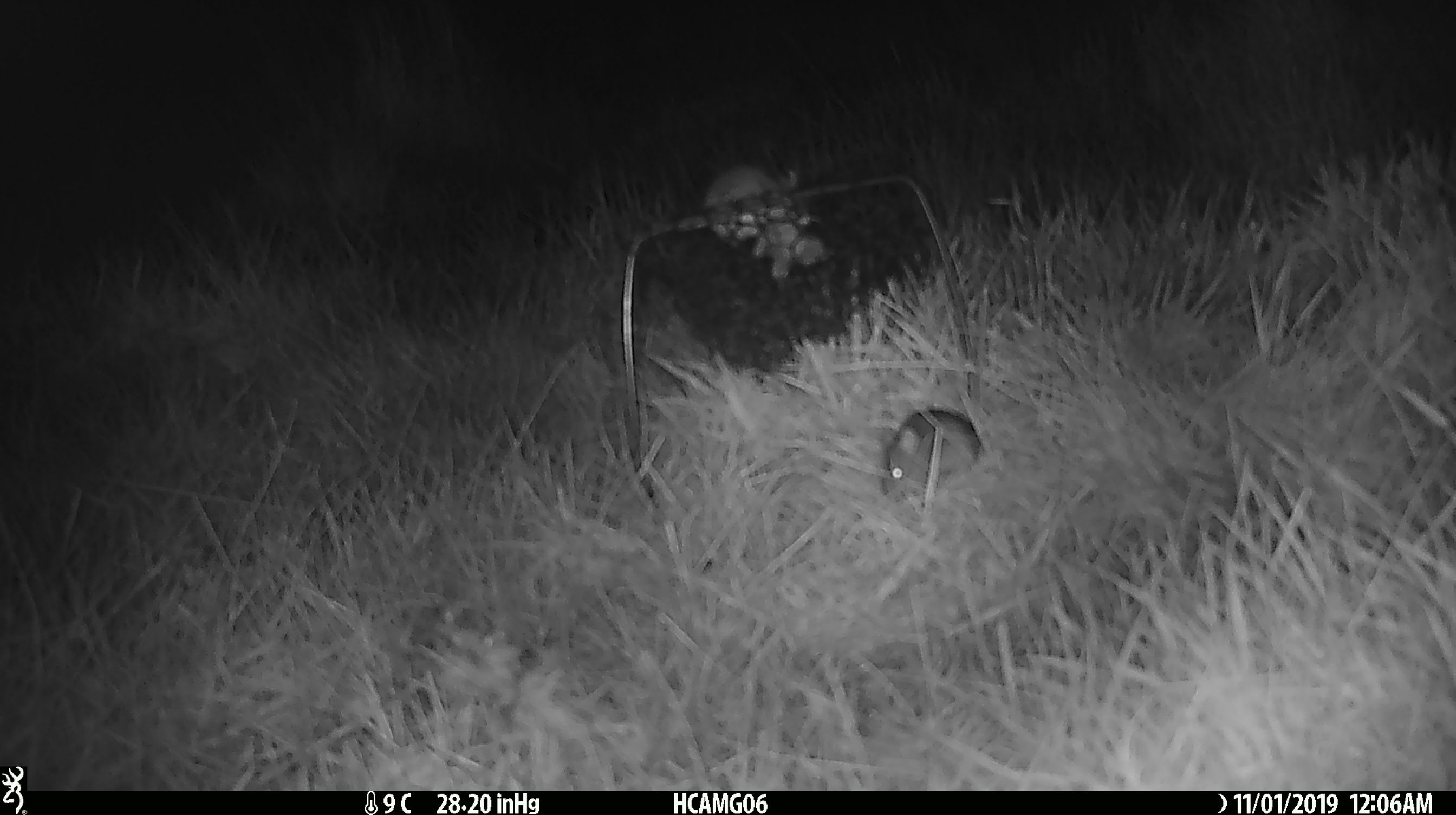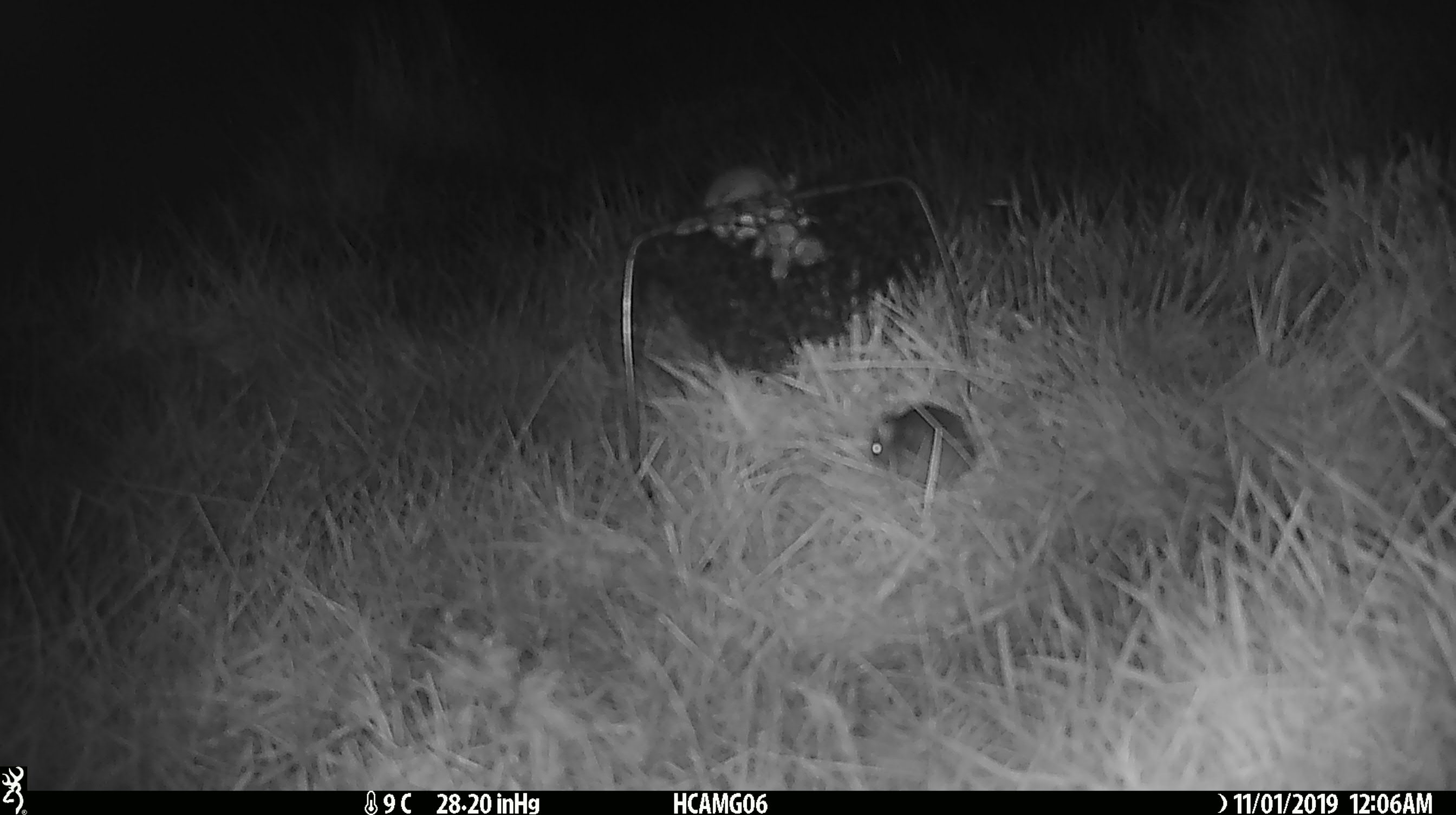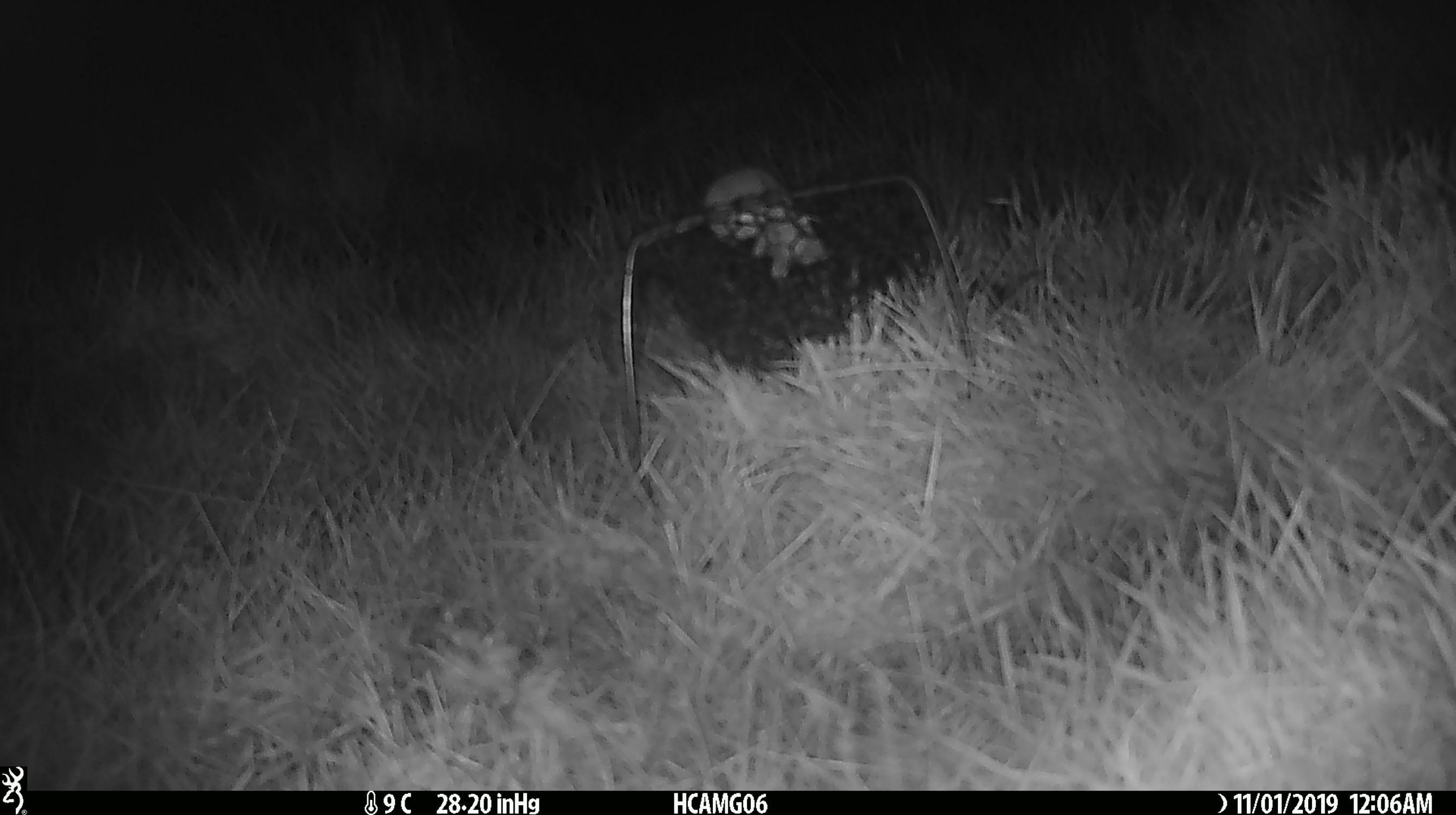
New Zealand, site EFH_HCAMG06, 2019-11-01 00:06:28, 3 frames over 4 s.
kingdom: Animalia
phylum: Chordata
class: Mammalia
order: Rodentia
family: Muridae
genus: Mus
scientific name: Mus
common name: mouse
Mouse (Mus).